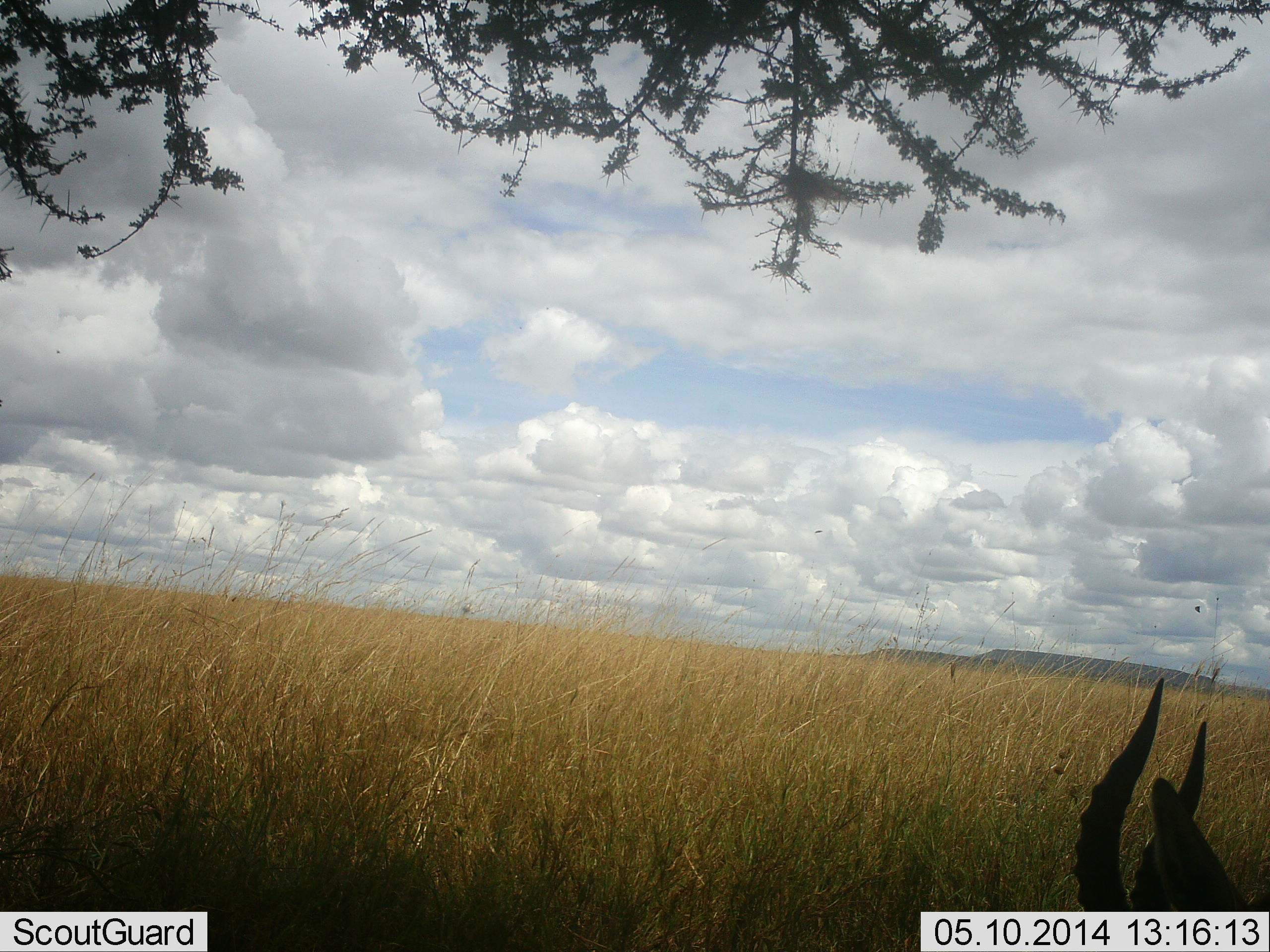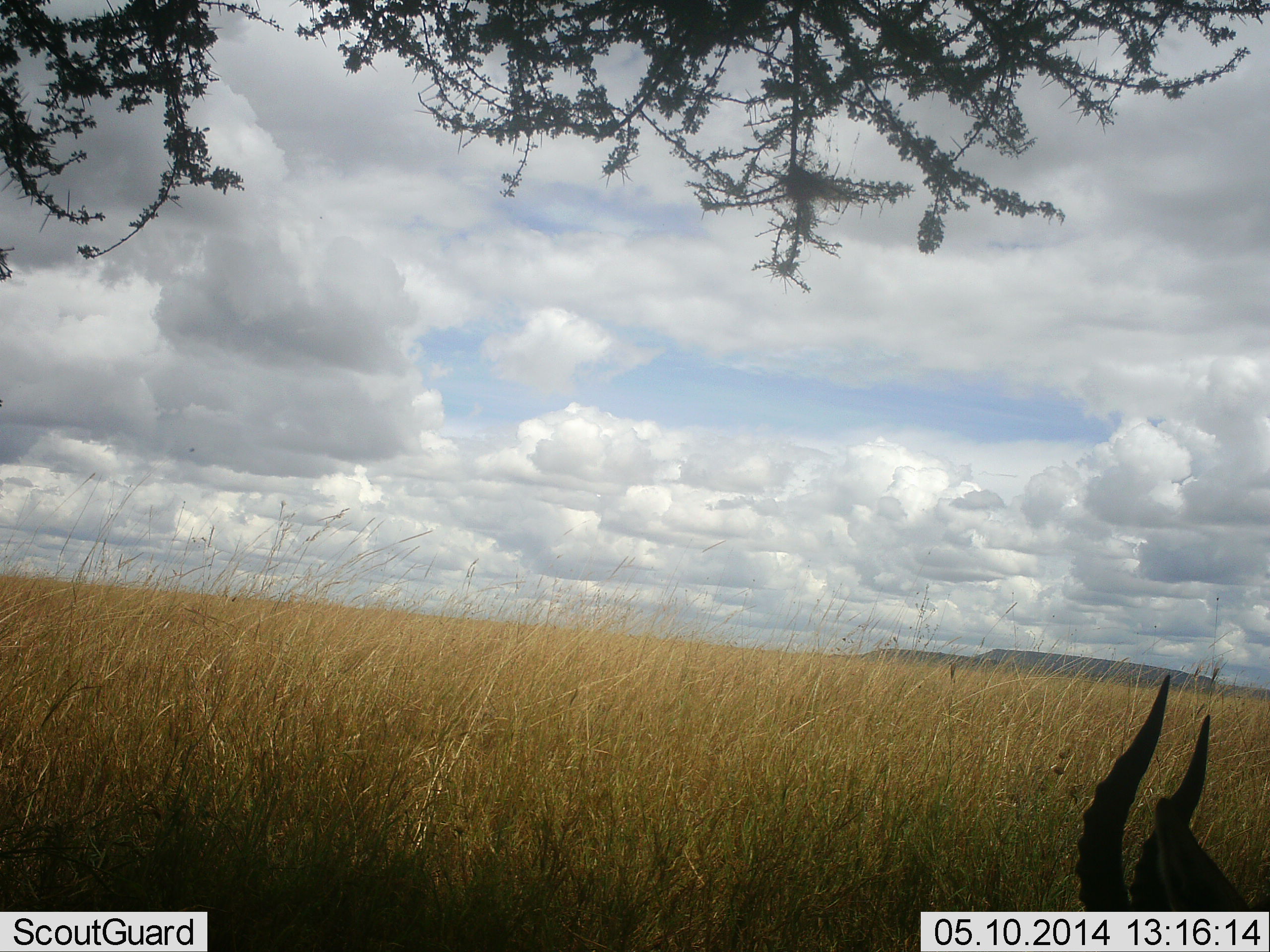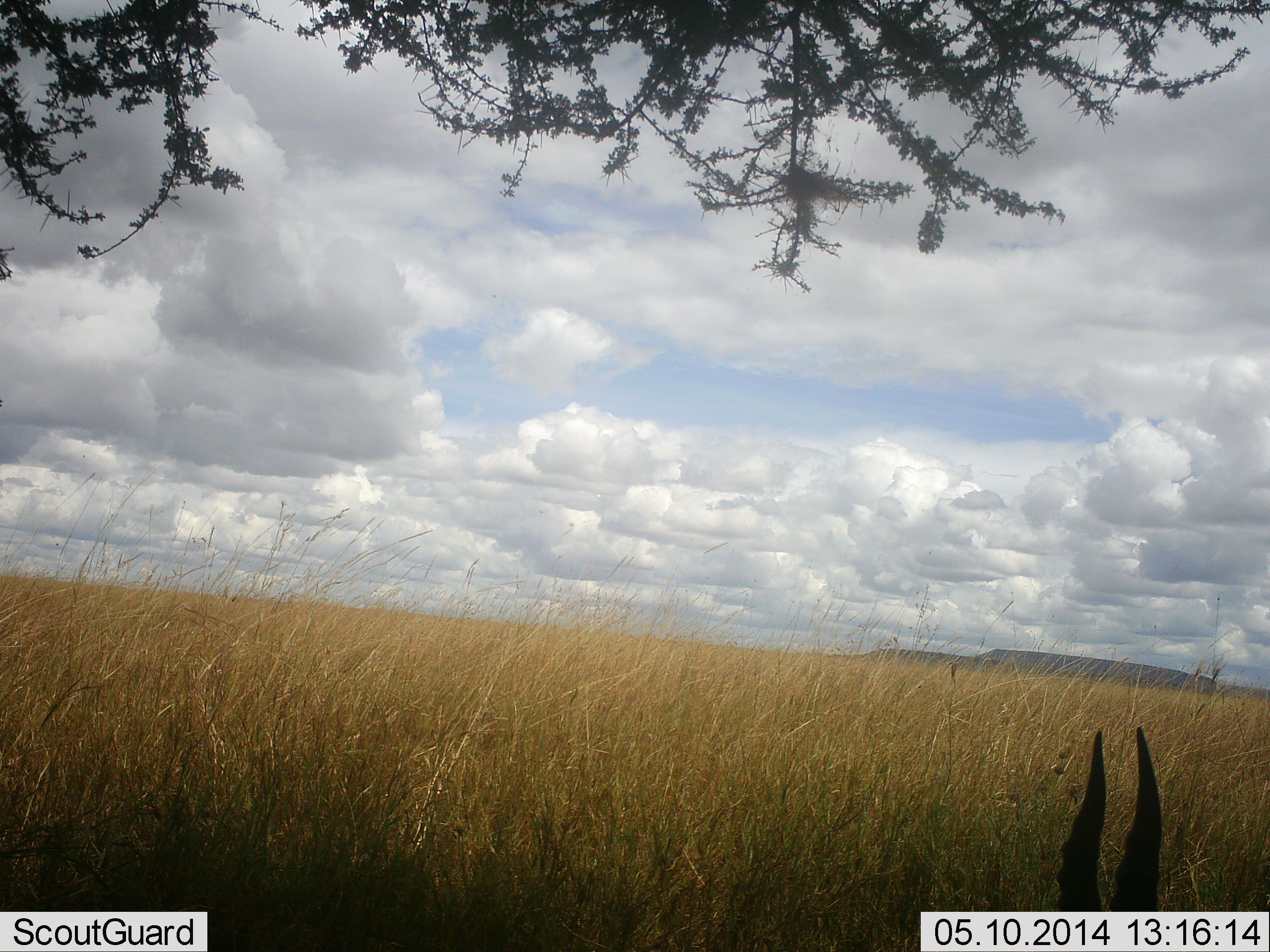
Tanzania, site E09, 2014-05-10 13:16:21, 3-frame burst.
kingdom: Animalia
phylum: Chordata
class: Mammalia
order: Artiodactyla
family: Bovidae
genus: Eudorcas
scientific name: Eudorcas thomsonii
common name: thomson's gazelle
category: gazellethomsons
Gazellethomsons (thomson's gazelle) (Eudorcas thomsonii), count 1. Behavior (volunteer vote fractions): standing 40%, resting 50%, moving 10%, interacting 0%. Young present (vote fraction): 0%. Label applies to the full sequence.